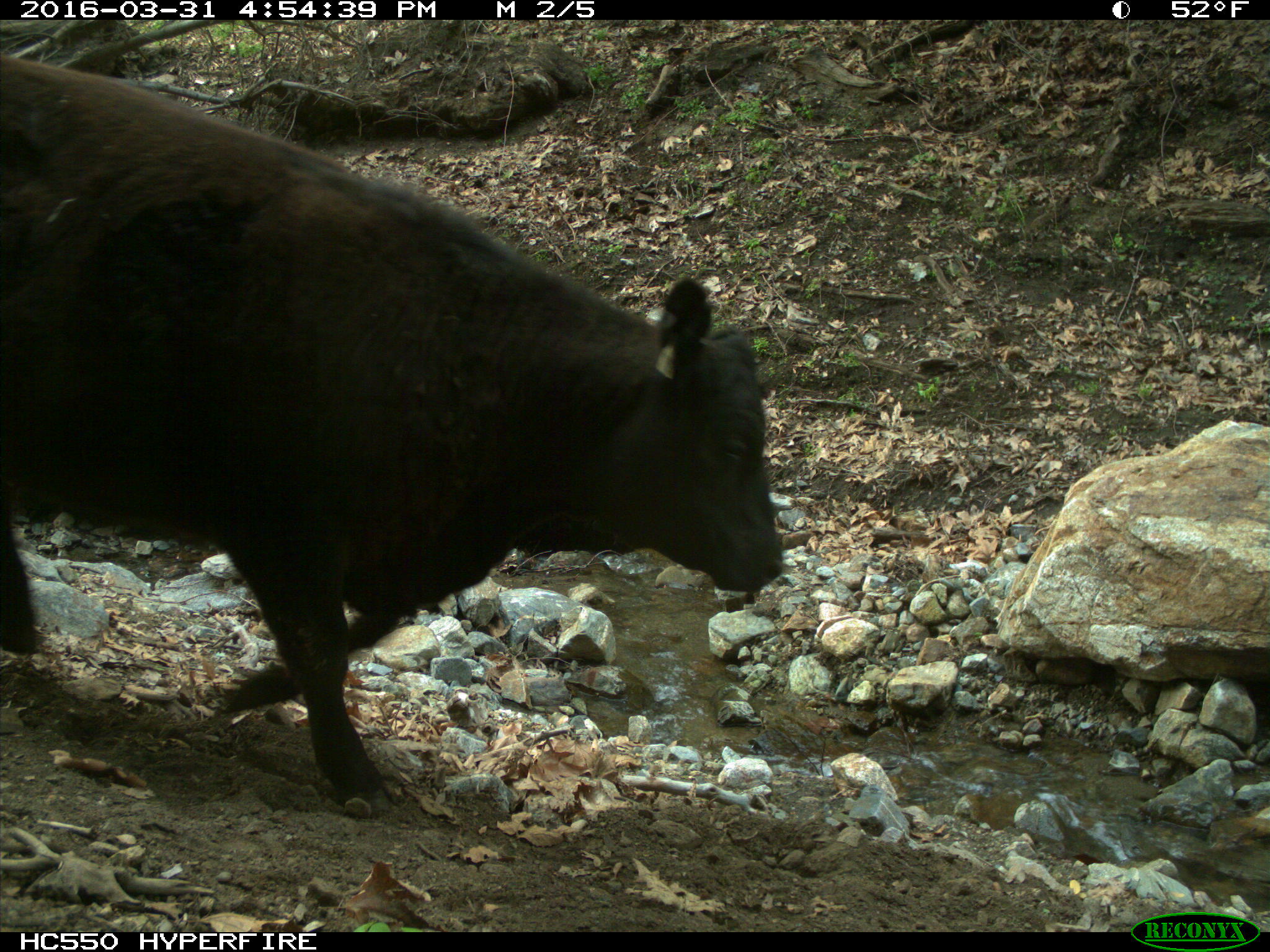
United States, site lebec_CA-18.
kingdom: Animalia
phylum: Chordata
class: Mammalia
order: Artiodactyla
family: Bovidae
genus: Bos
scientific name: Bos taurus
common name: domestic cow